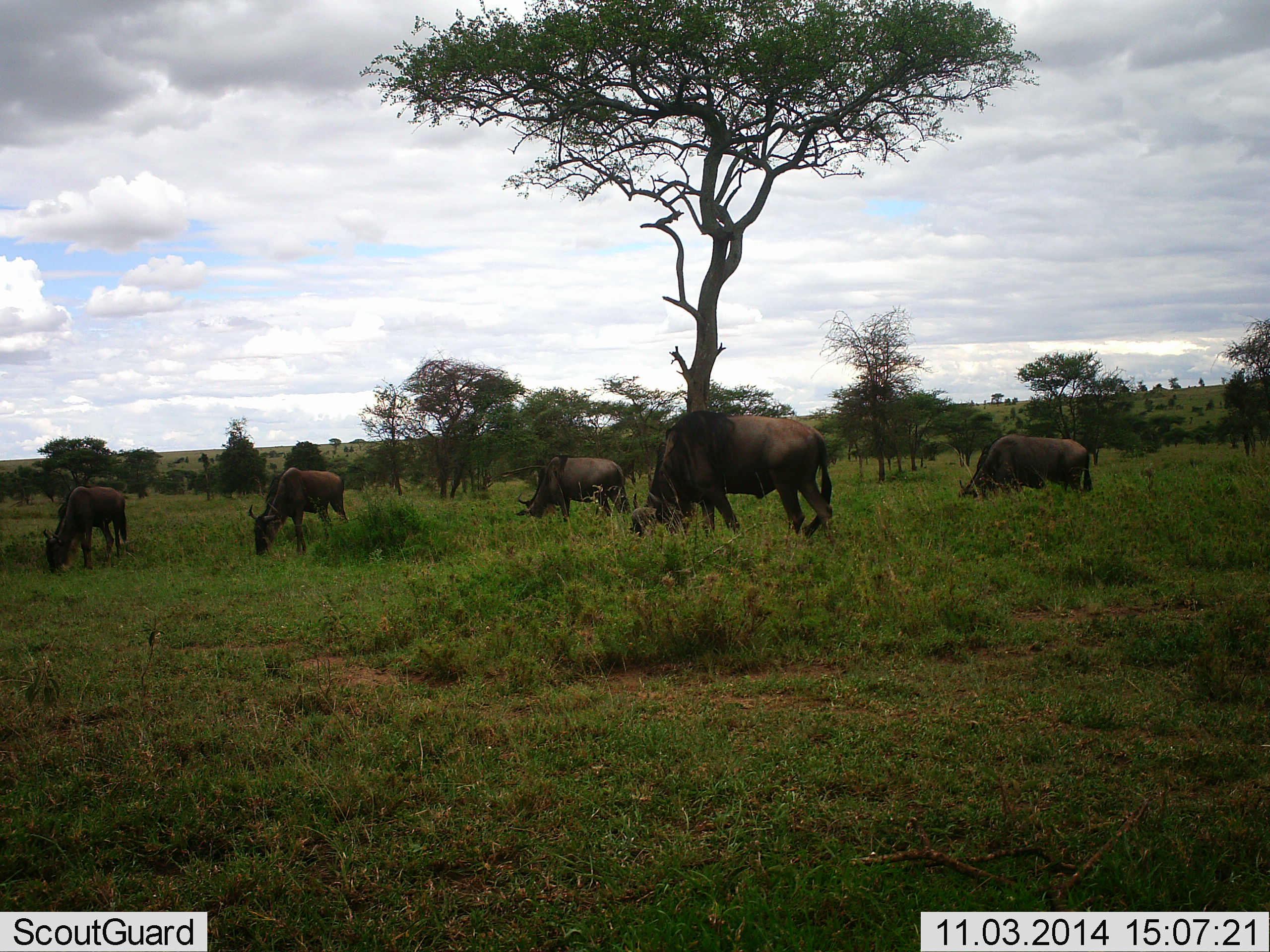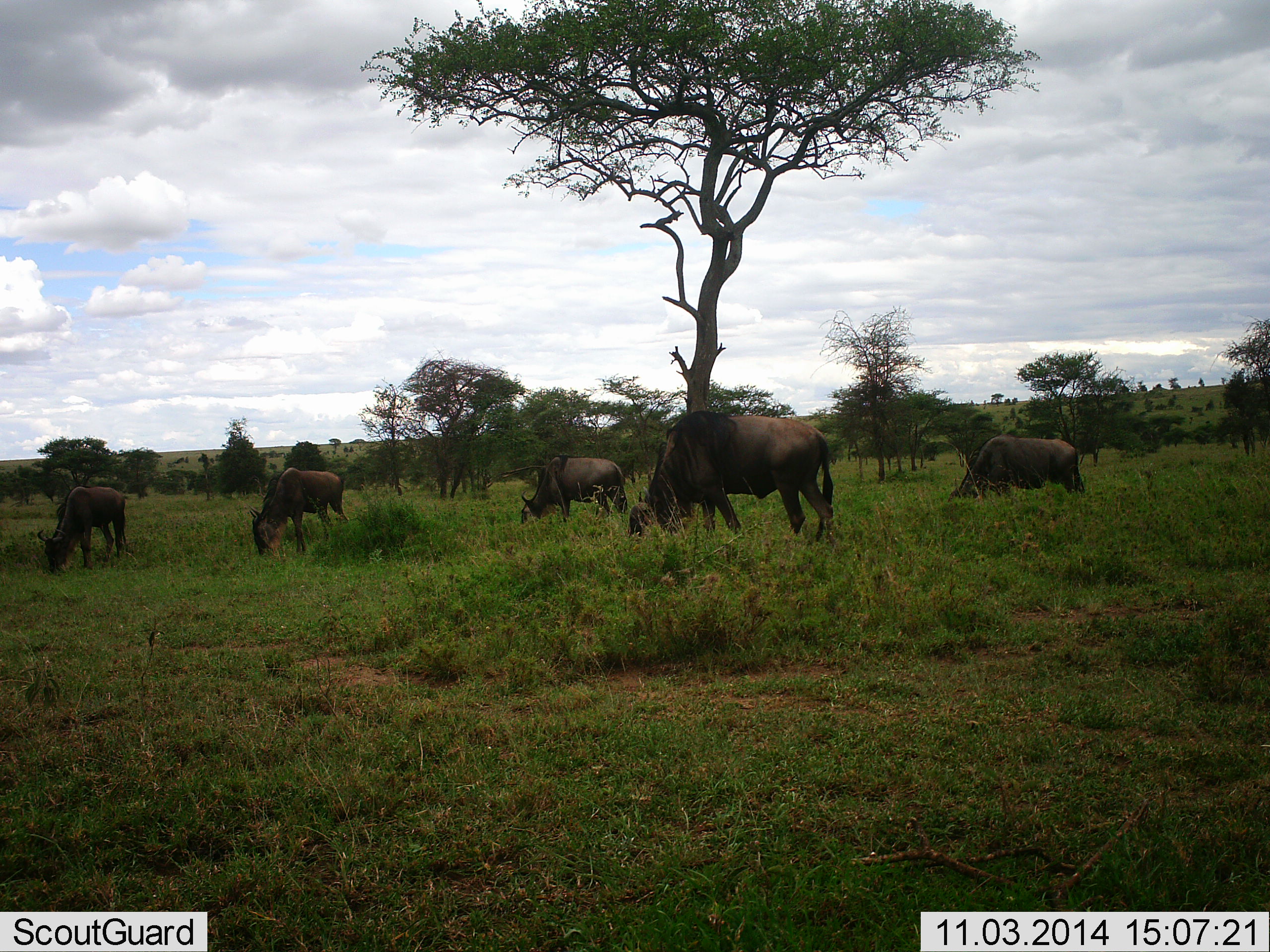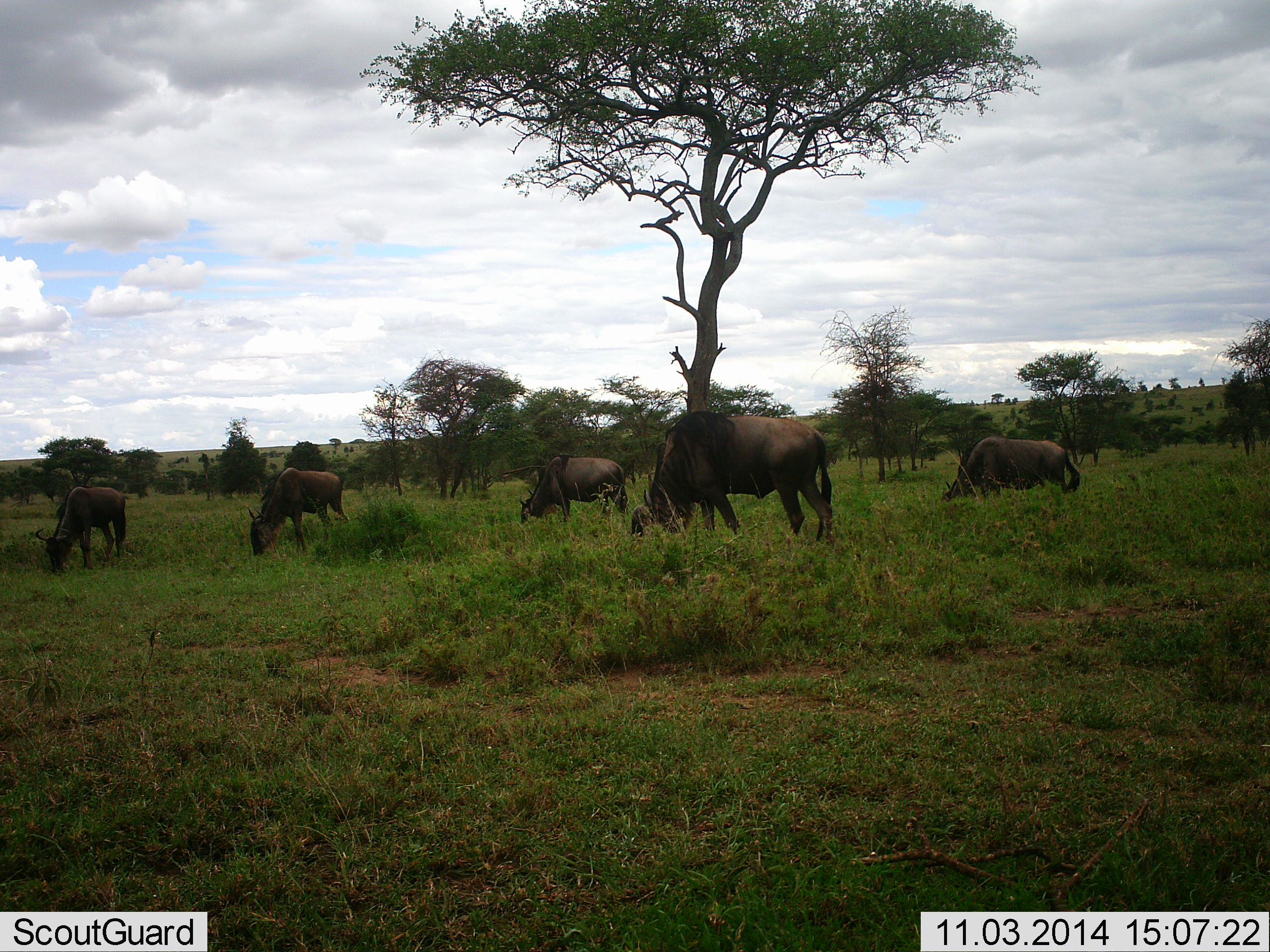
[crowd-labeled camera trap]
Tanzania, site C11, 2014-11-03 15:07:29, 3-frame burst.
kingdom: Animalia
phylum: Chordata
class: Mammalia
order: Artiodactyla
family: Bovidae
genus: Connochaetes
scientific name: Connochaetes taurinus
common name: blue wildebeest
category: wildebeest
Wildebeest (blue wildebeest) (Connochaetes taurinus), count 5. Behavior (volunteer vote fractions): standing 20%, resting 10%, moving 0%, interacting 0%. Young present (vote fraction): 0%. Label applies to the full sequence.